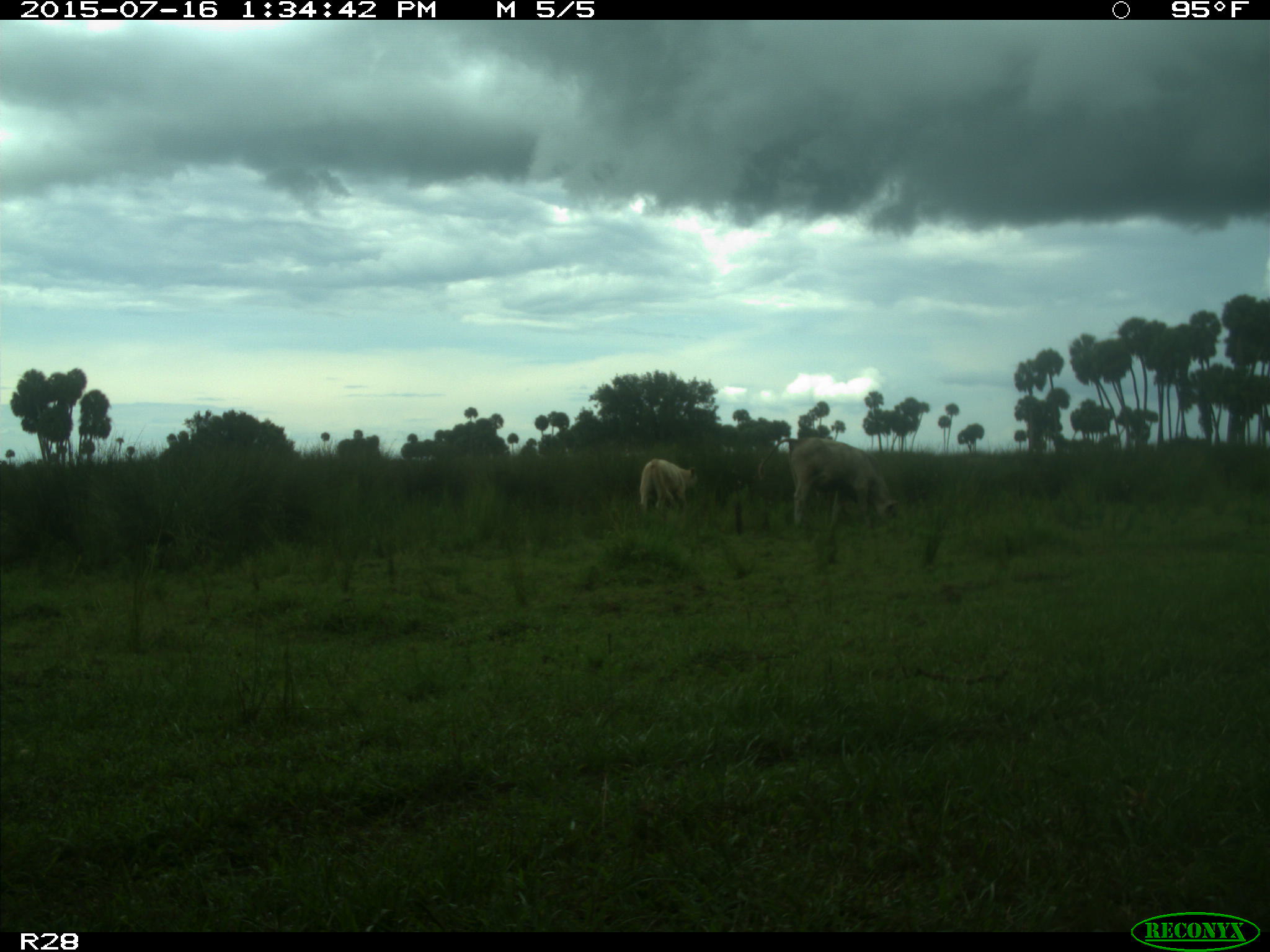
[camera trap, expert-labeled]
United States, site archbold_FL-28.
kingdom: Animalia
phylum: Chordata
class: Mammalia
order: Artiodactyla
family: Bovidae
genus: Bos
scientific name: Bos taurus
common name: domestic cow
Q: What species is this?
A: Bos taurus (domestic cow).